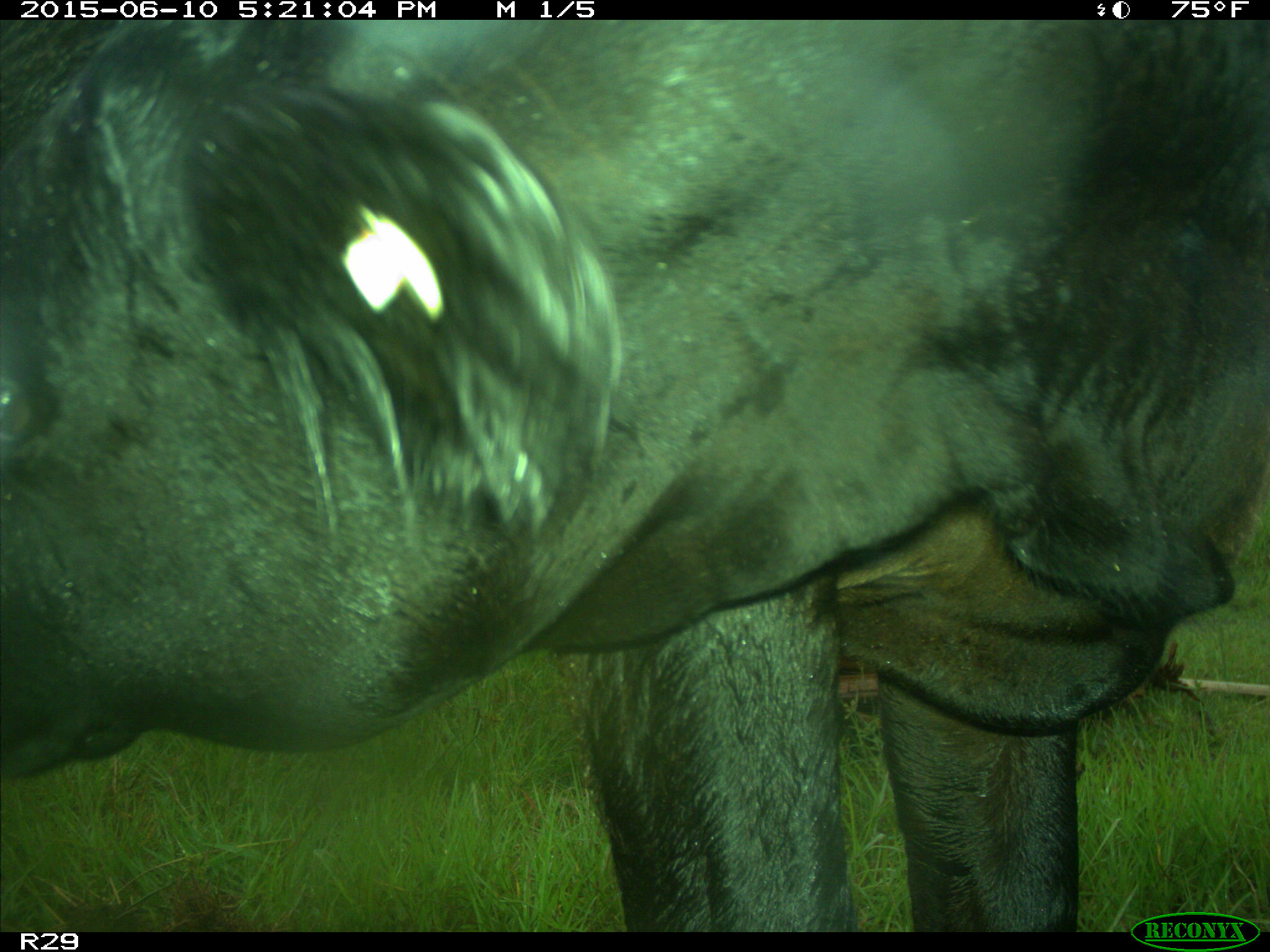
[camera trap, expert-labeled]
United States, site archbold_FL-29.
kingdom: Animalia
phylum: Chordata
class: Mammalia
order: Artiodactyla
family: Bovidae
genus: Bos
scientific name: Bos taurus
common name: domestic cow